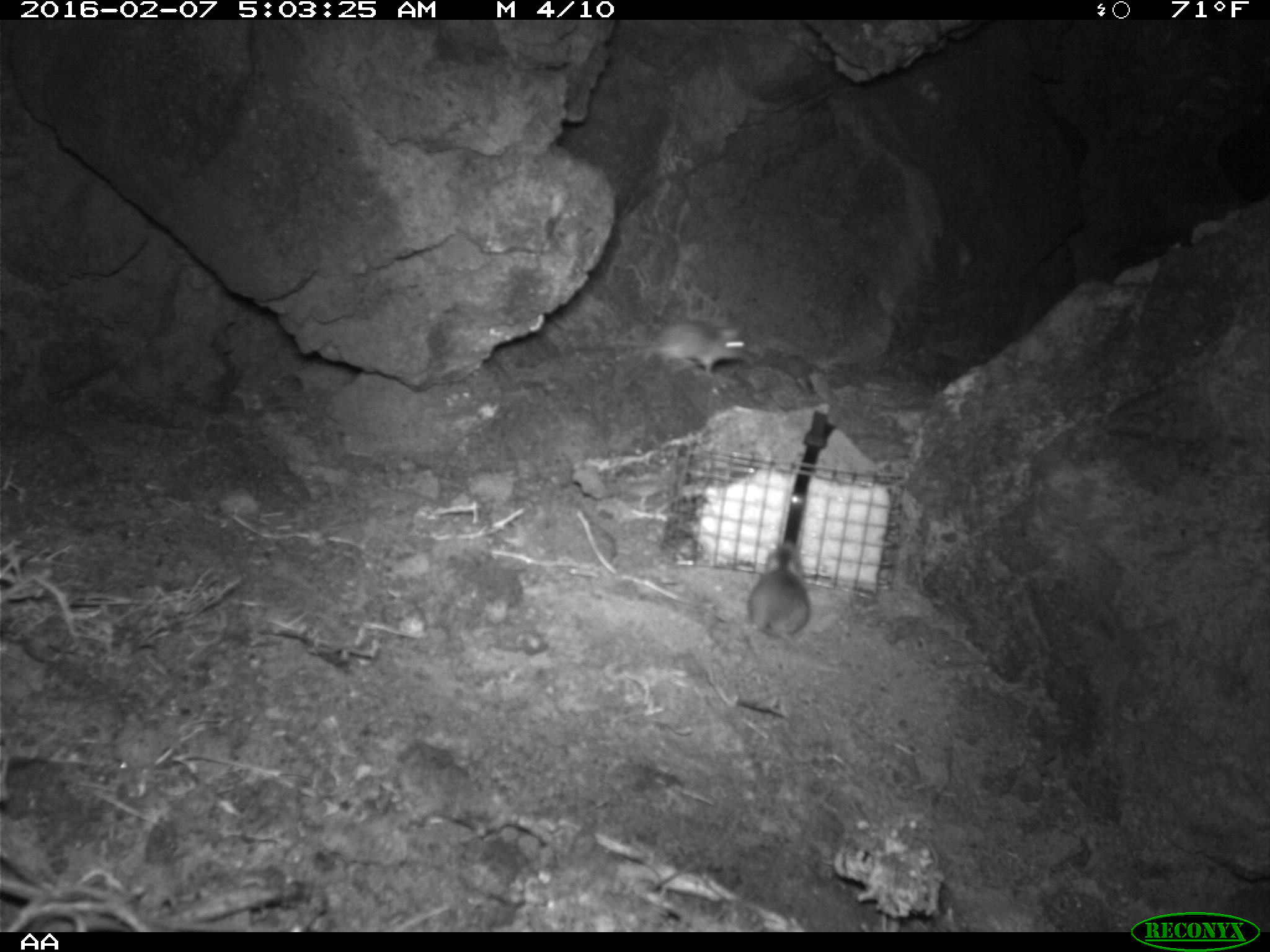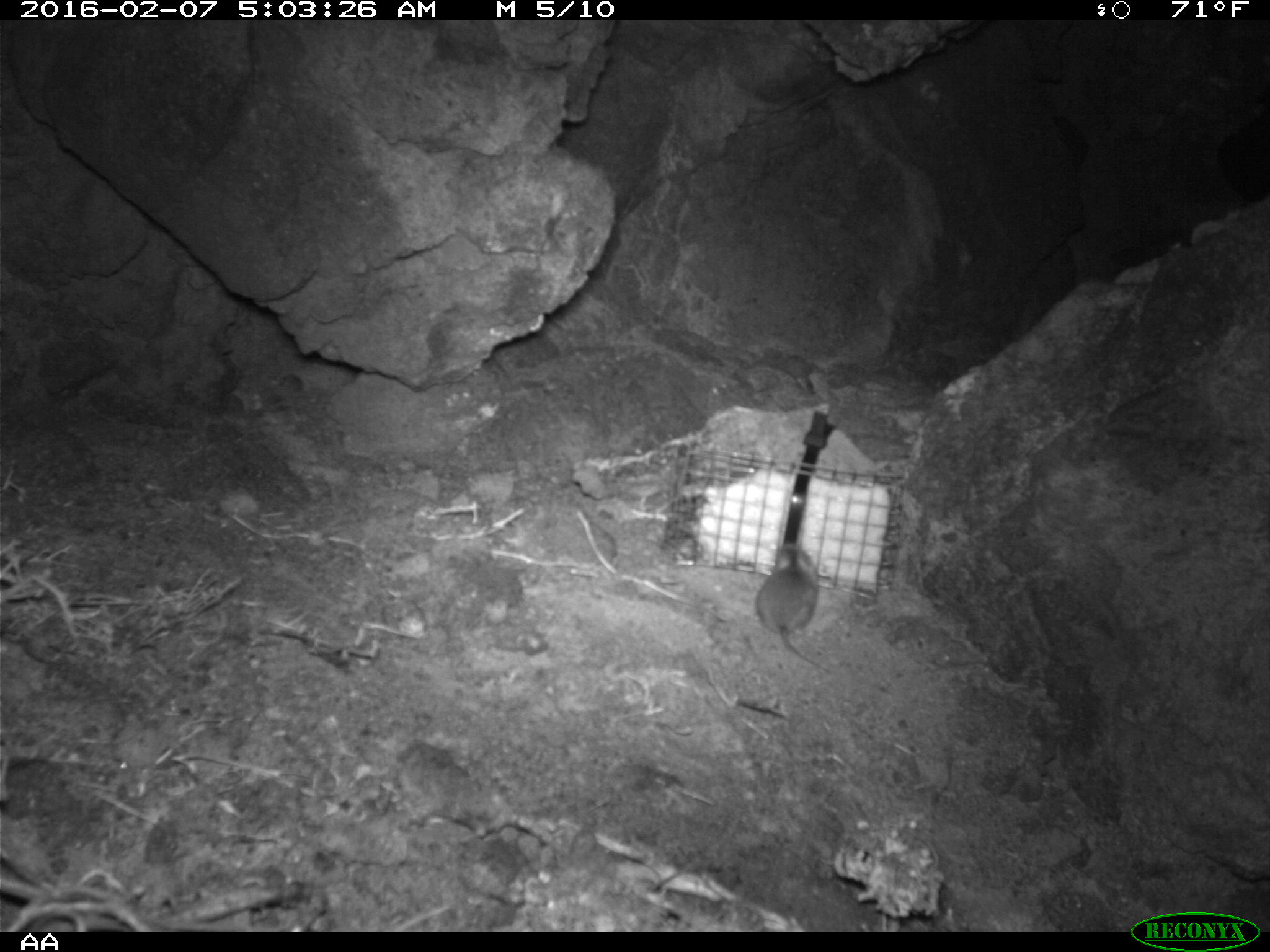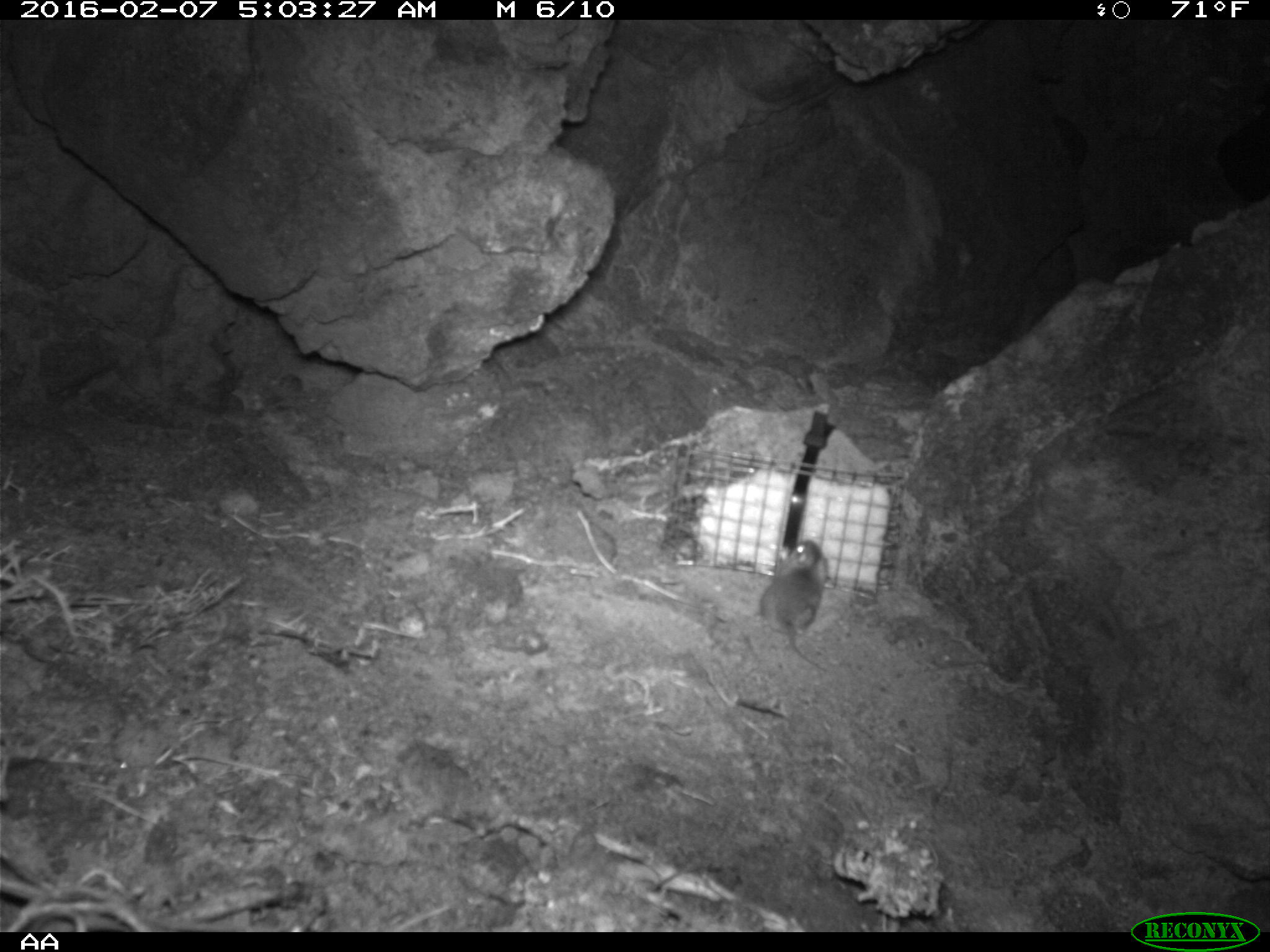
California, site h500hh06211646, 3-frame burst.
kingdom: Animalia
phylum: Chordata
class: Mammalia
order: Rodentia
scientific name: Rodentia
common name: rodent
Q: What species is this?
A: Rodent (Rodentia).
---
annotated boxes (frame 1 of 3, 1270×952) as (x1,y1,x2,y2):
rodent: (576,314,749,378); (744,535,813,641)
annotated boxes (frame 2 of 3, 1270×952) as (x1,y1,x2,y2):
rodent: (757,542,829,672)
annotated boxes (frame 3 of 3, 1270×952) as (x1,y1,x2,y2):
rodent: (758,537,845,682)